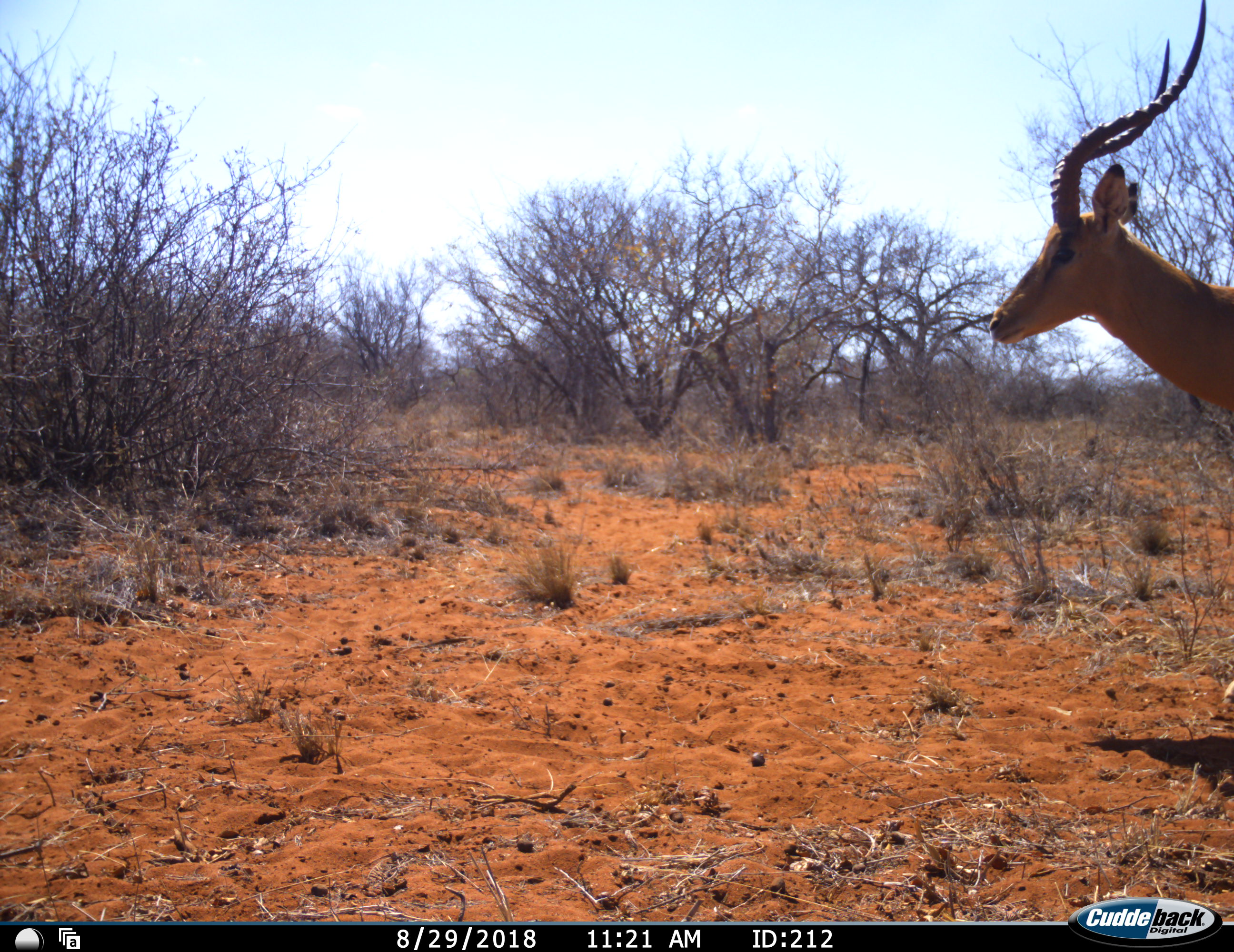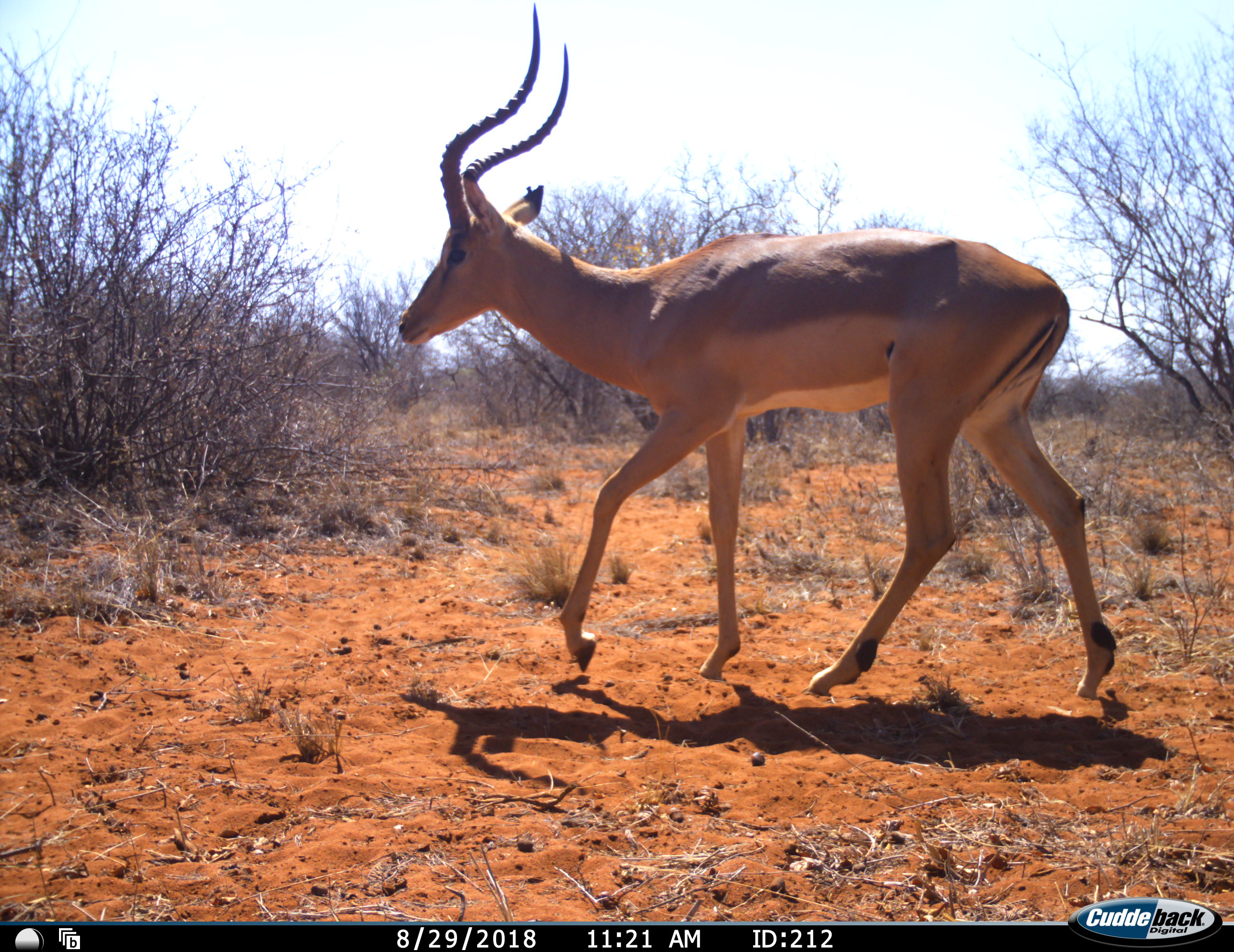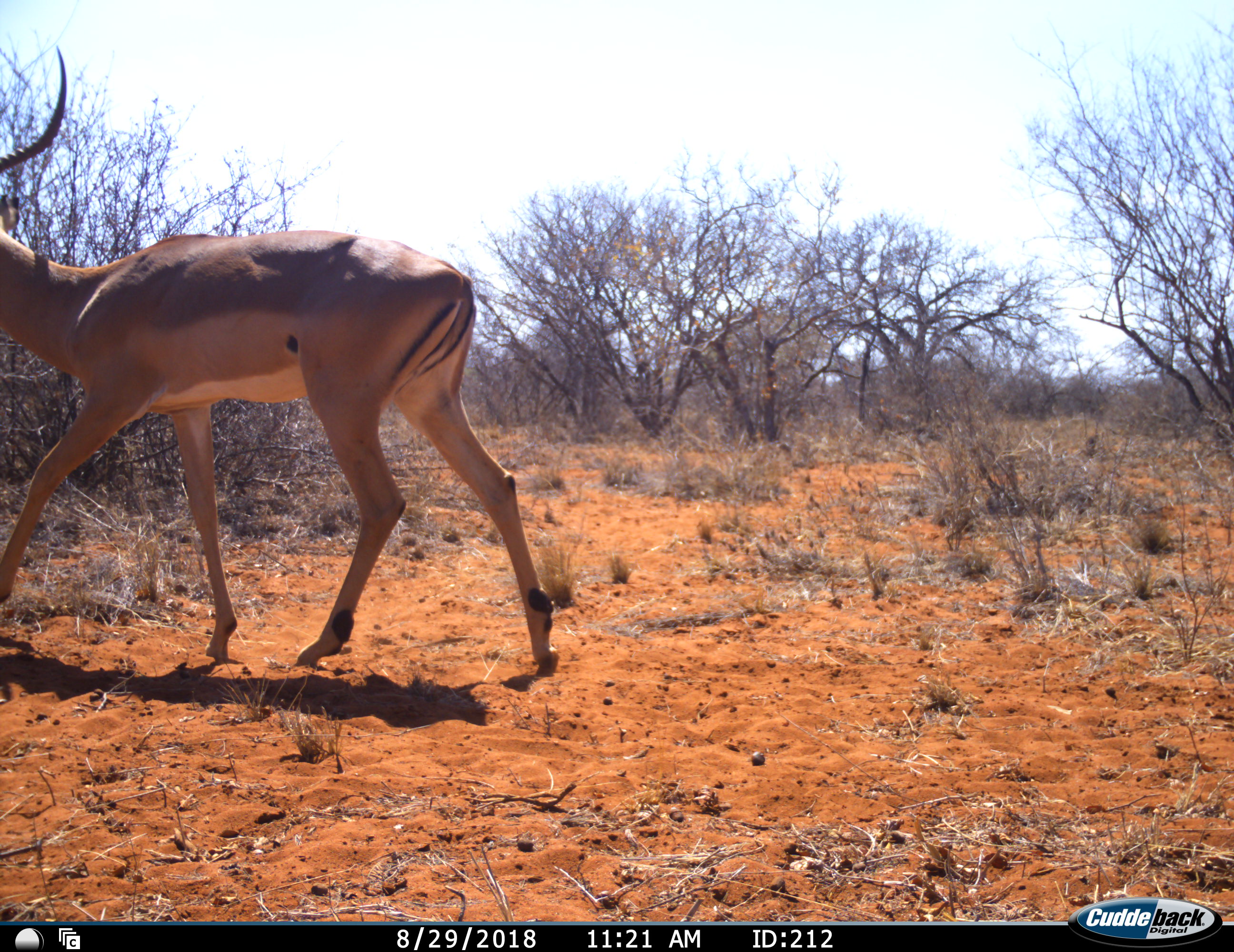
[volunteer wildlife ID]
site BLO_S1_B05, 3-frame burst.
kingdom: Animalia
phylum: Chordata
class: Mammalia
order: Artiodactyla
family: Bovidae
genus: Aepyceros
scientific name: Aepyceros melampus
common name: impala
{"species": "impala (Aepyceros melampus)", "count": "1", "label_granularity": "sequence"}